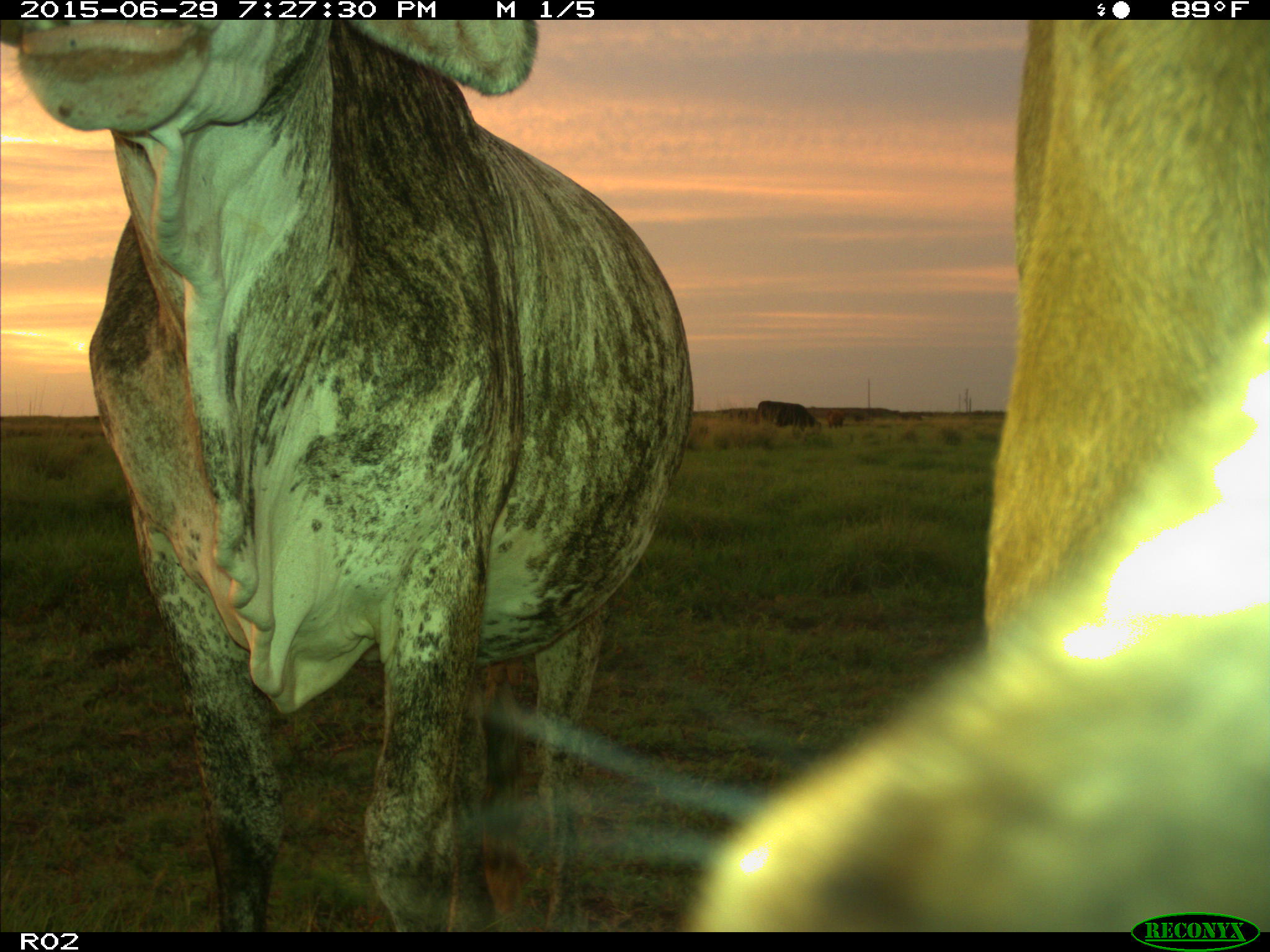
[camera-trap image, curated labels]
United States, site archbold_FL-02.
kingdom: Animalia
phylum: Chordata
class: Mammalia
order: Artiodactyla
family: Bovidae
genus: Bos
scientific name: Bos taurus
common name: domestic cow